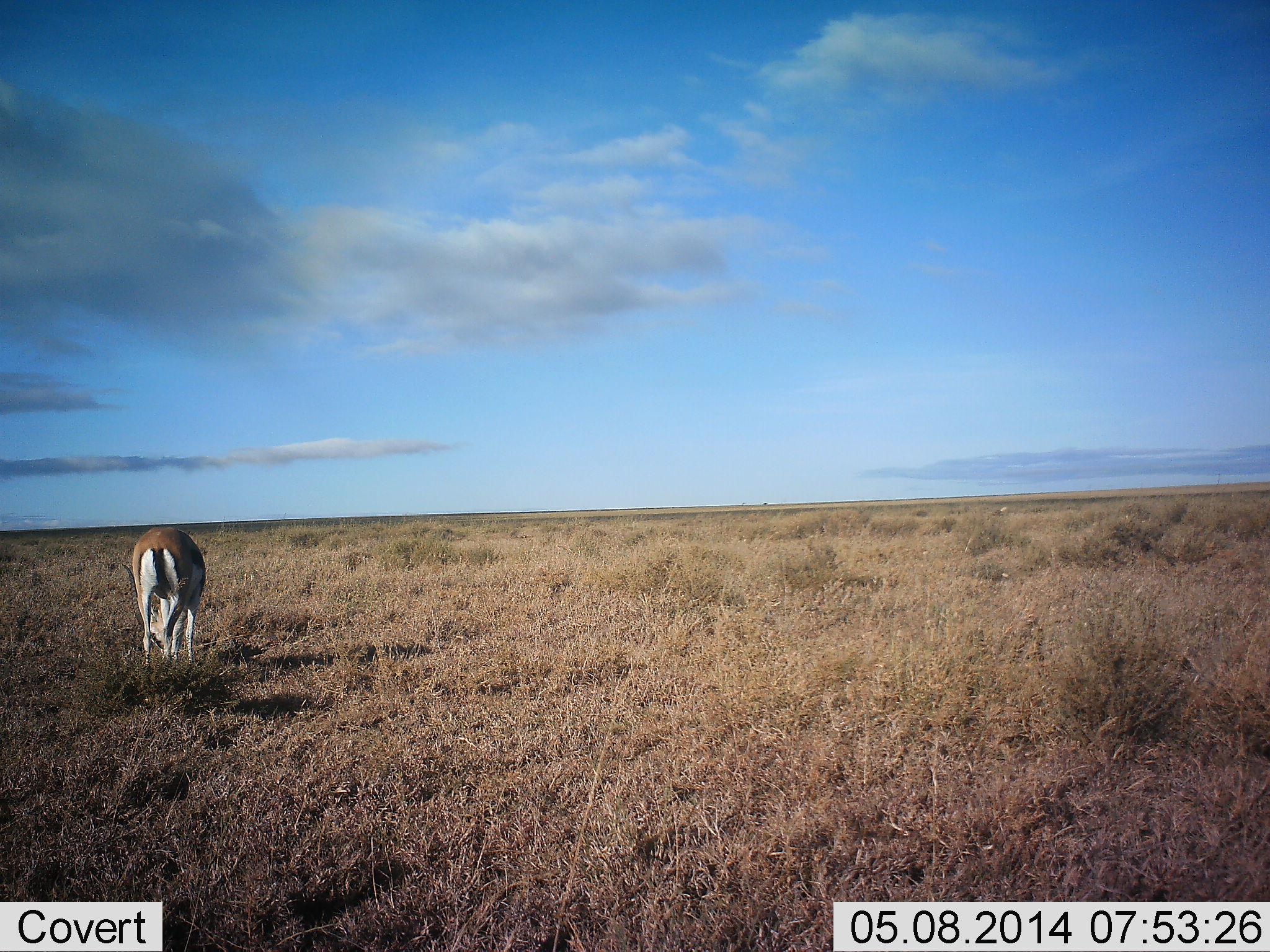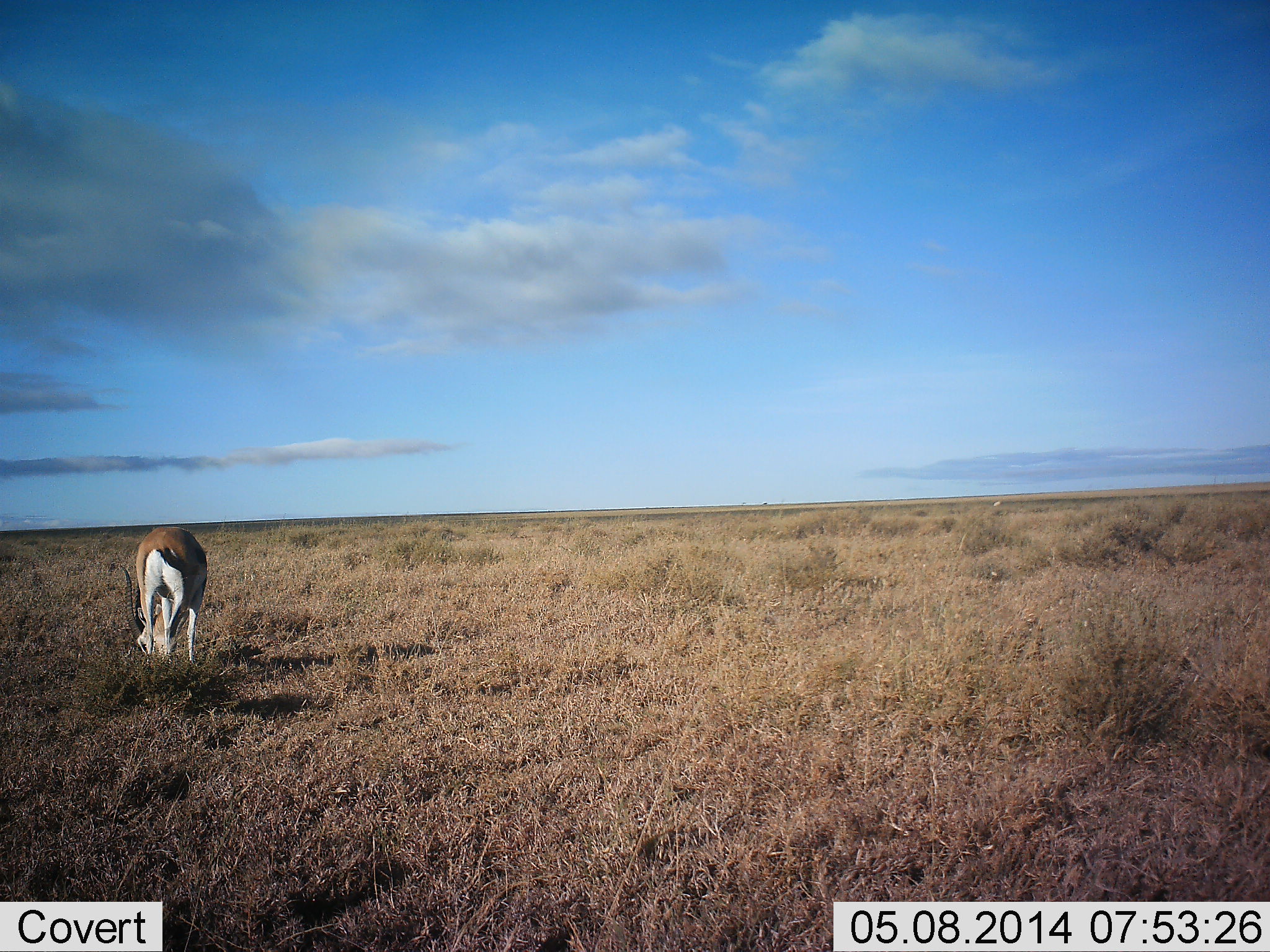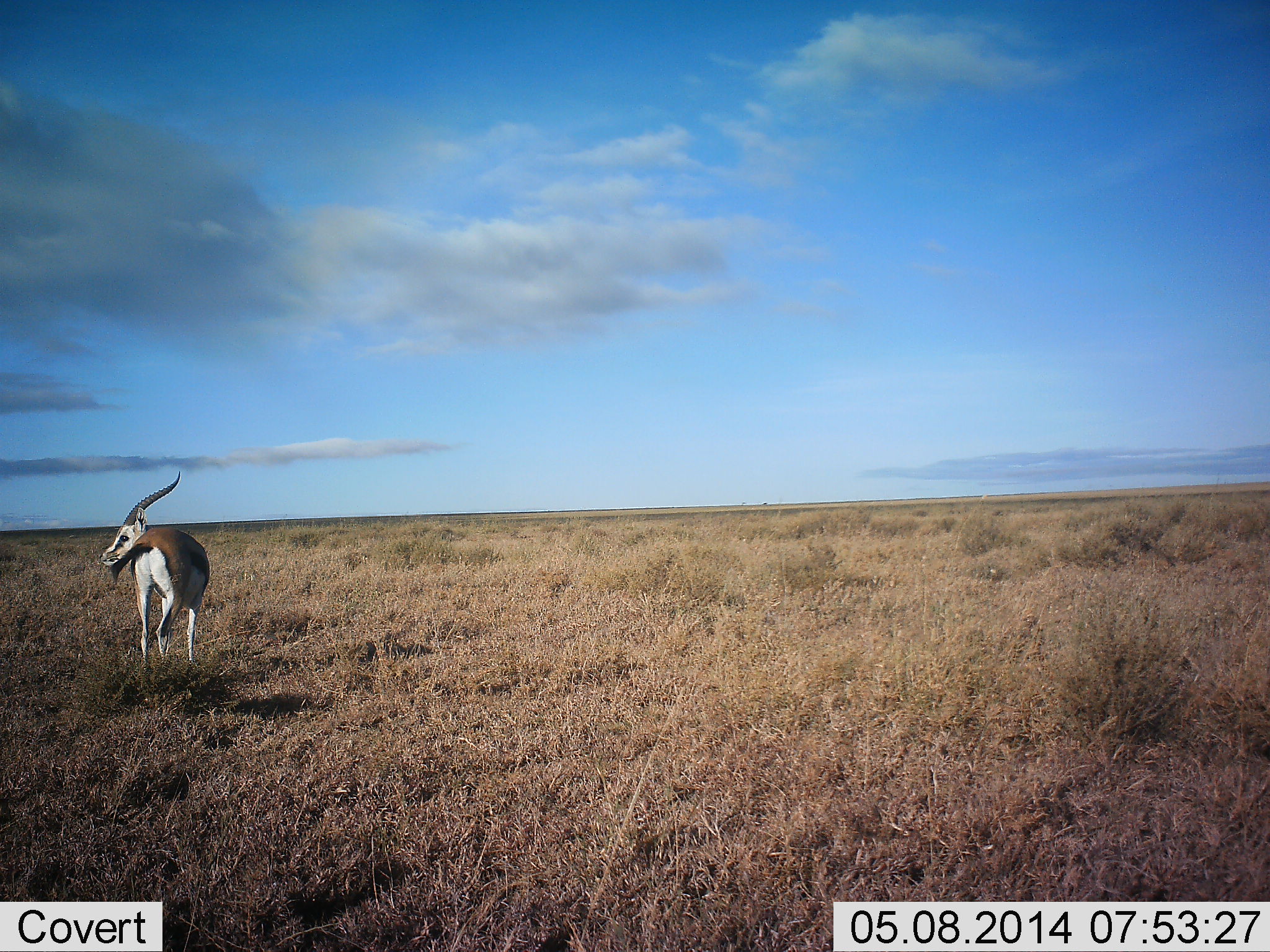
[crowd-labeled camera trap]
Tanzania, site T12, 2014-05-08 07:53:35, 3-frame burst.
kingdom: Animalia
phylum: Chordata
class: Mammalia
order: Artiodactyla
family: Bovidae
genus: Eudorcas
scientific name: Eudorcas thomsonii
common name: thomson's gazelle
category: gazellethomsons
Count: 1.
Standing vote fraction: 40%.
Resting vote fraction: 0%.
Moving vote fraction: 0%.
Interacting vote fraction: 0%.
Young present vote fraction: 0%.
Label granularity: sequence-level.